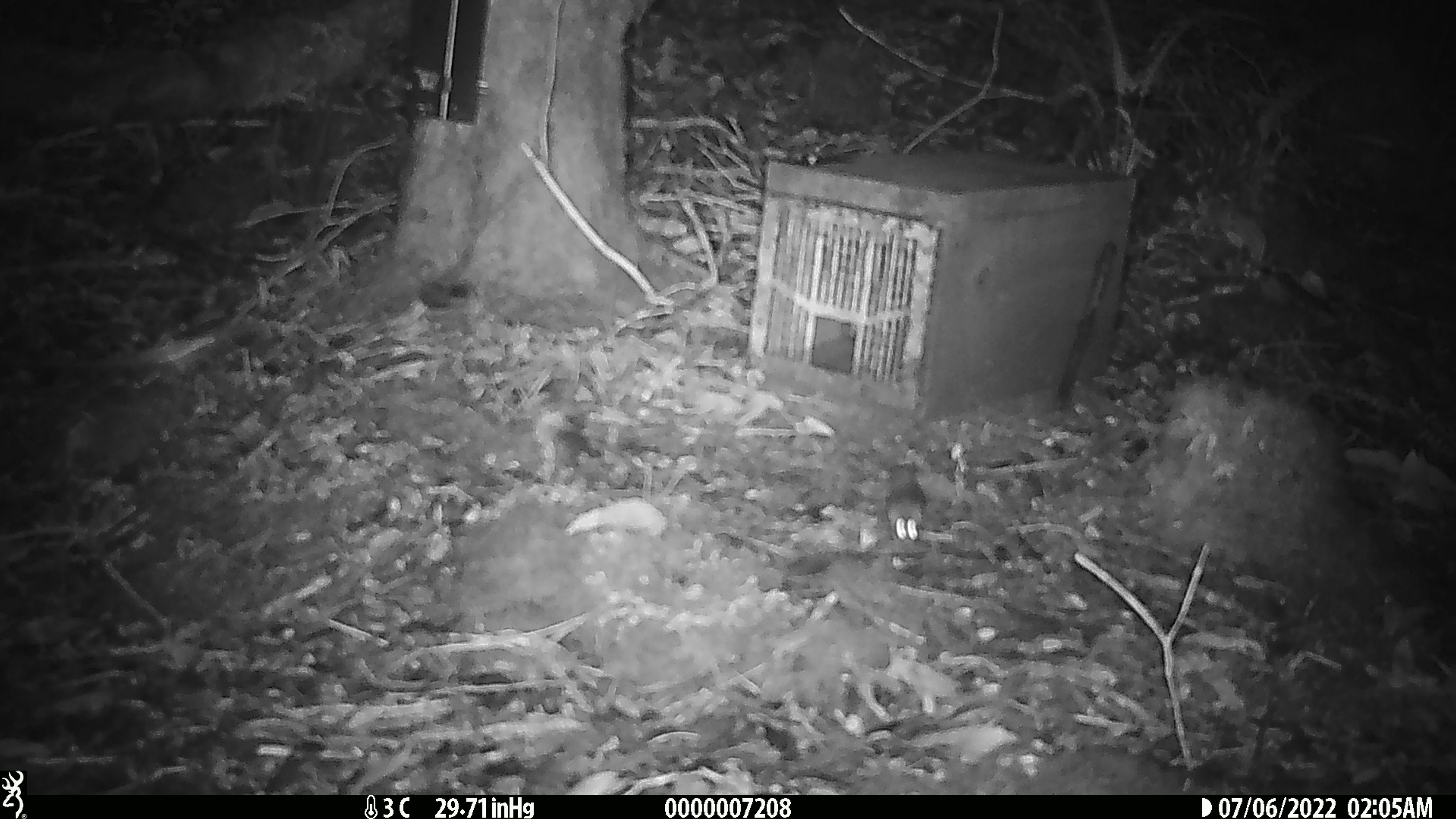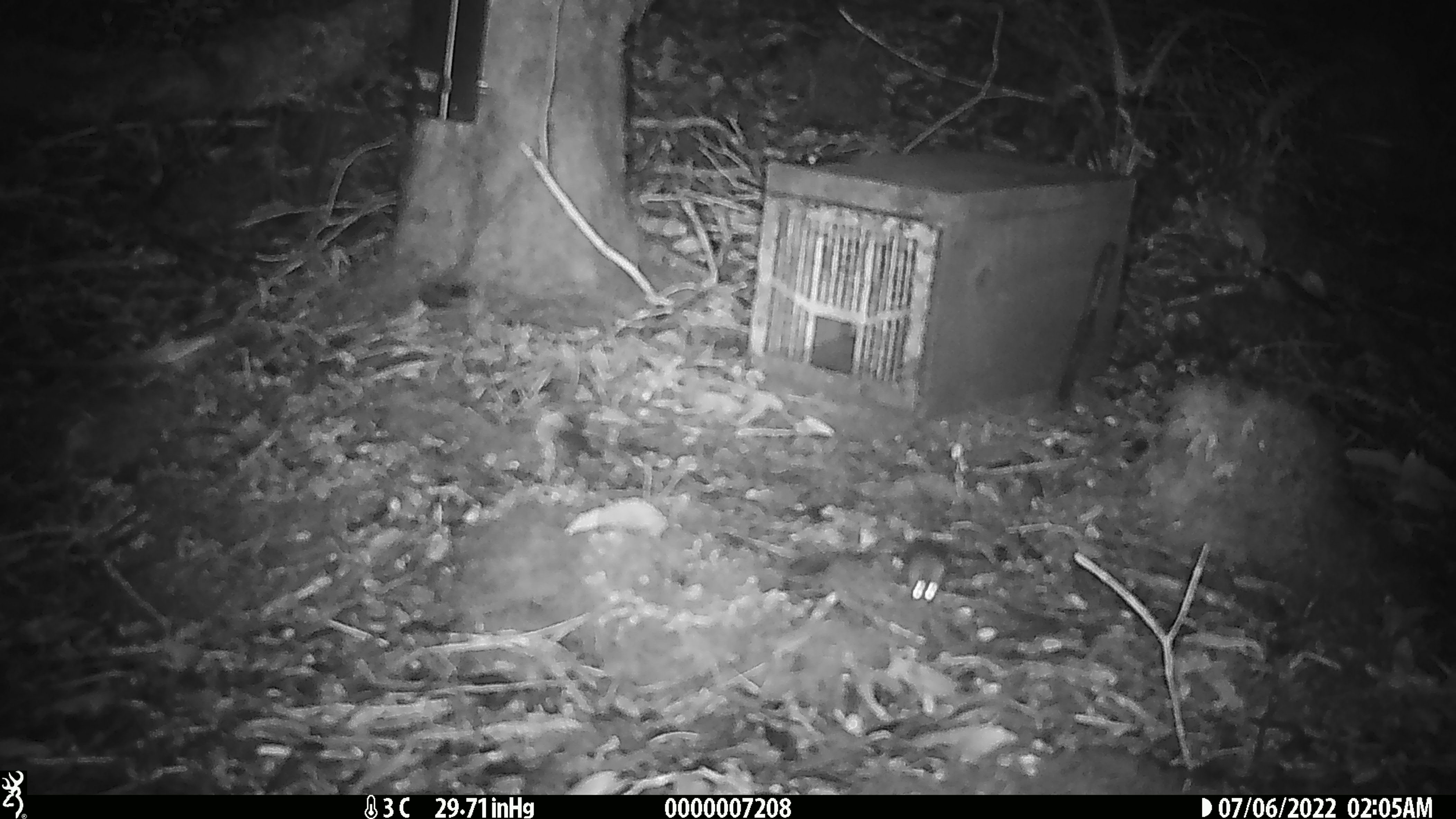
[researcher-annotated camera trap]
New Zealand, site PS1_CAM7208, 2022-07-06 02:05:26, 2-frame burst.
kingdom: Animalia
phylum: Chordata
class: Mammalia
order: Rodentia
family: Muridae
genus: Mus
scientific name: Mus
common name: mouse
Mouse (Mus).